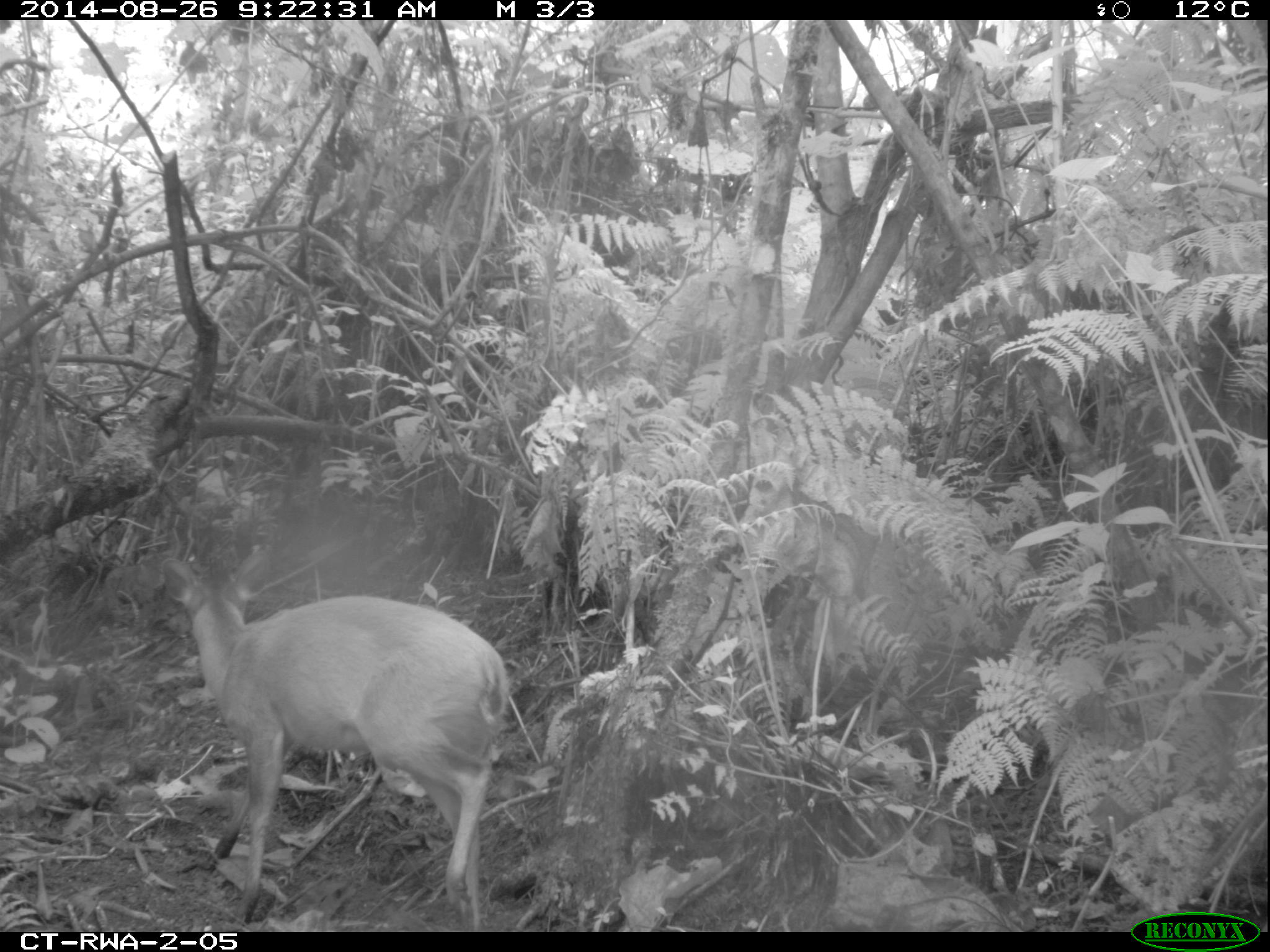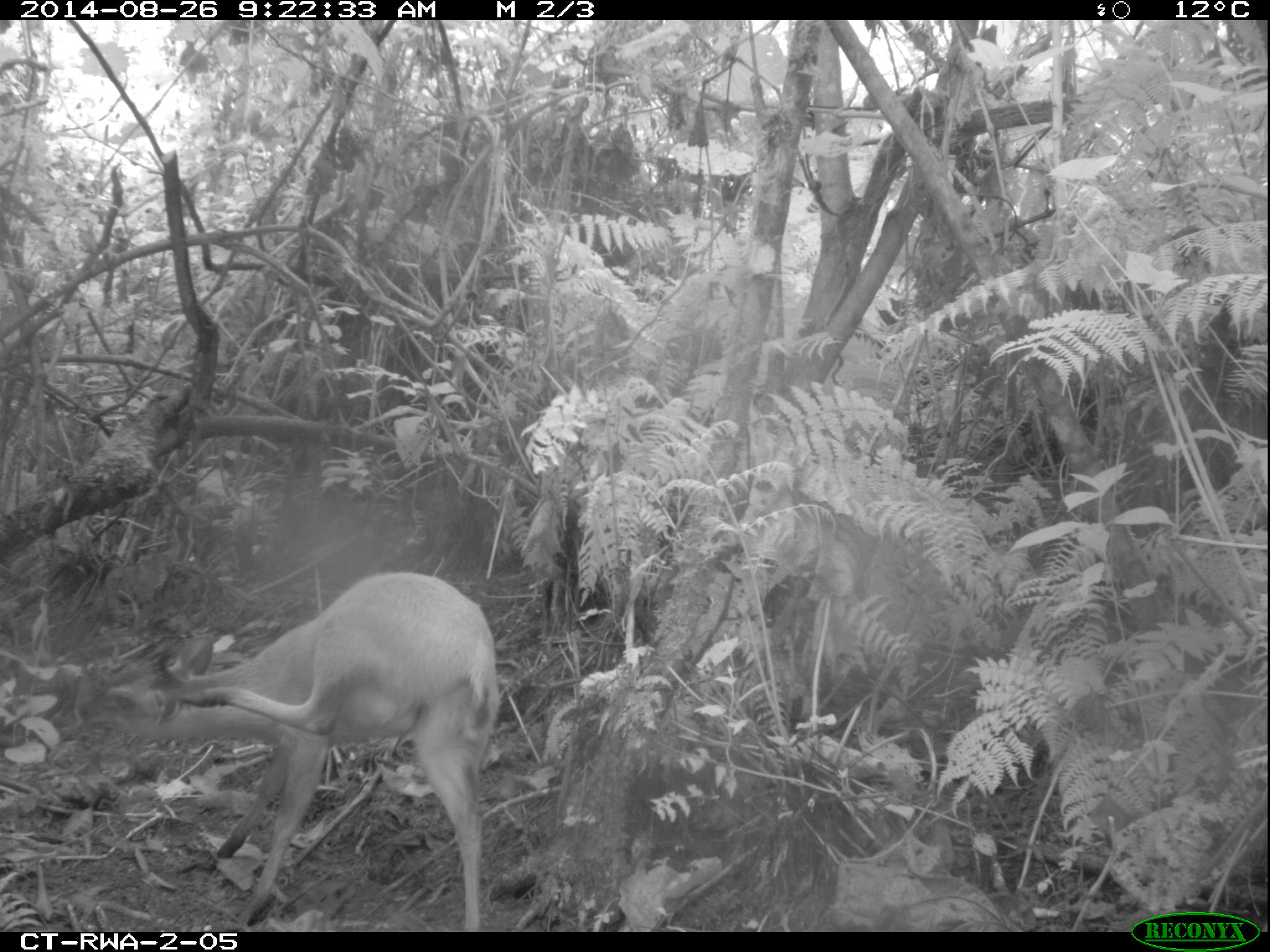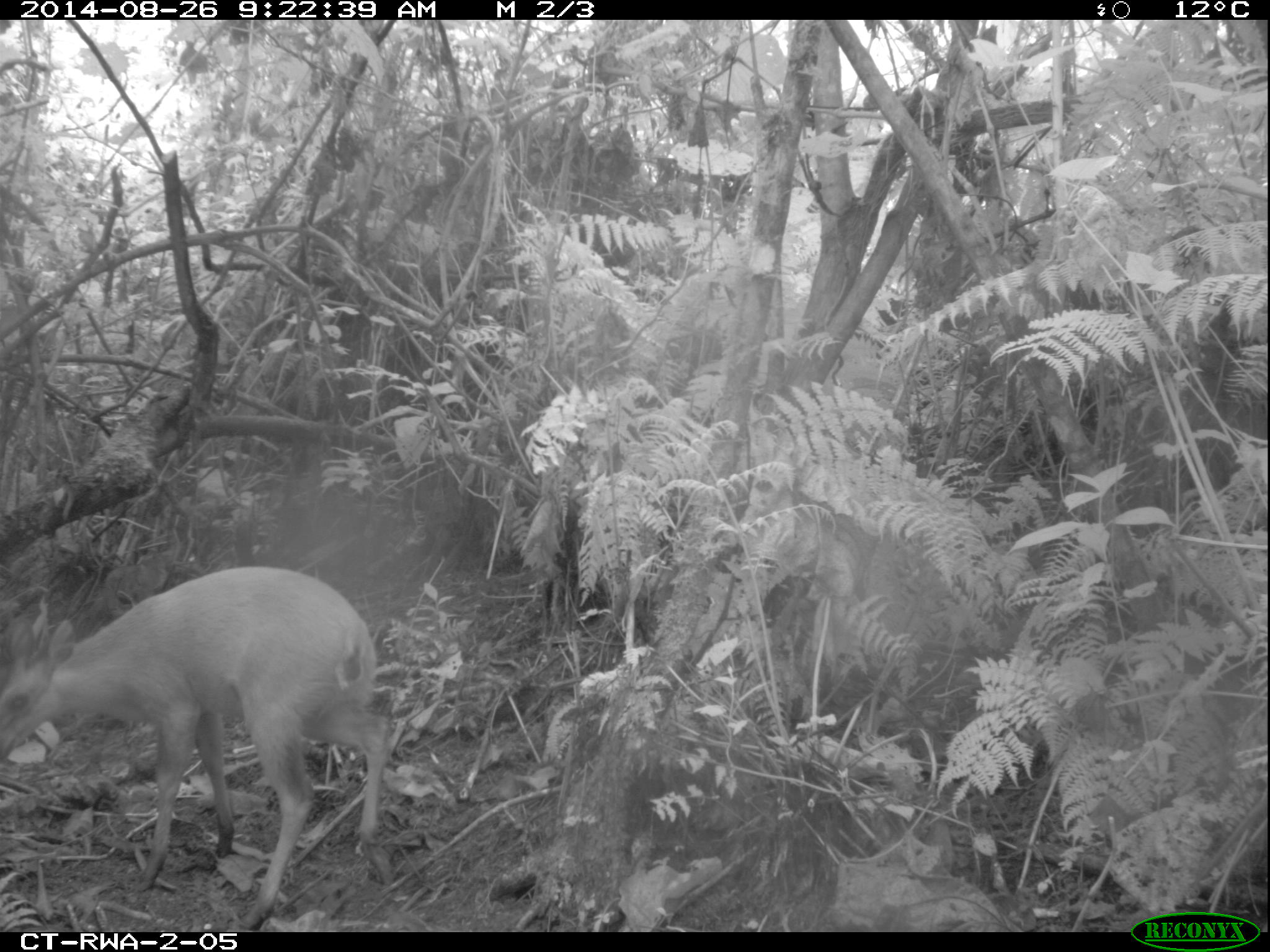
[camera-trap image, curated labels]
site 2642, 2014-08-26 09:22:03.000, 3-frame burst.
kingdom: Animalia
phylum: Chordata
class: Mammalia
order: Artiodactyla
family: Bovidae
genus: Cephalophus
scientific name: Cephalophus nigrifrons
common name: black-fronted duiker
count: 1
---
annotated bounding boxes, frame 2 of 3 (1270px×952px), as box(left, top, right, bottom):
cephalophus nigrifrons: box(72, 568, 507, 930)